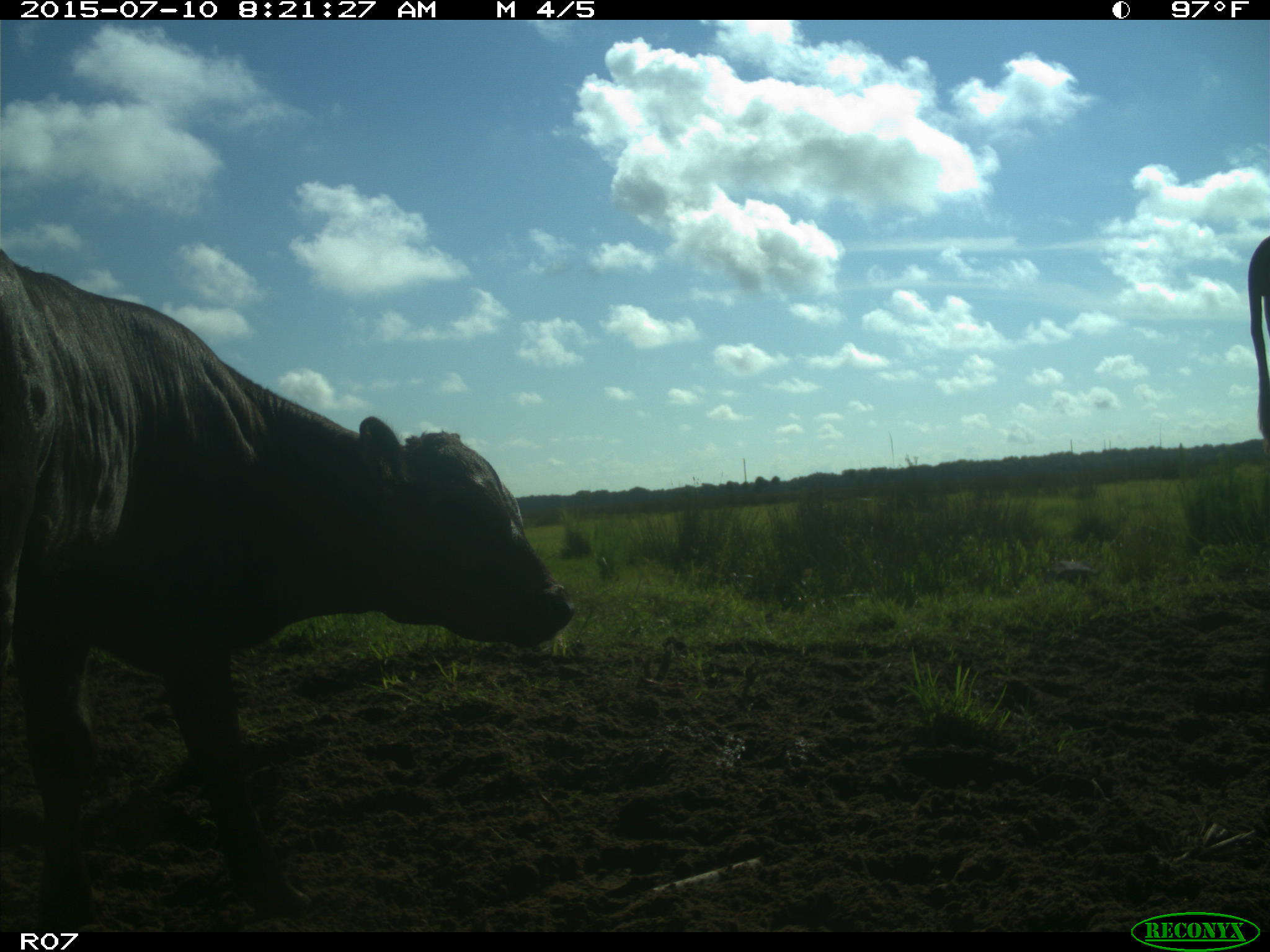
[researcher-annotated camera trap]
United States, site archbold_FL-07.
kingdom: Animalia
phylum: Chordata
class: Mammalia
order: Artiodactyla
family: Bovidae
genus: Bos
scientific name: Bos taurus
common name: domestic cow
Bos taurus (domestic cow).